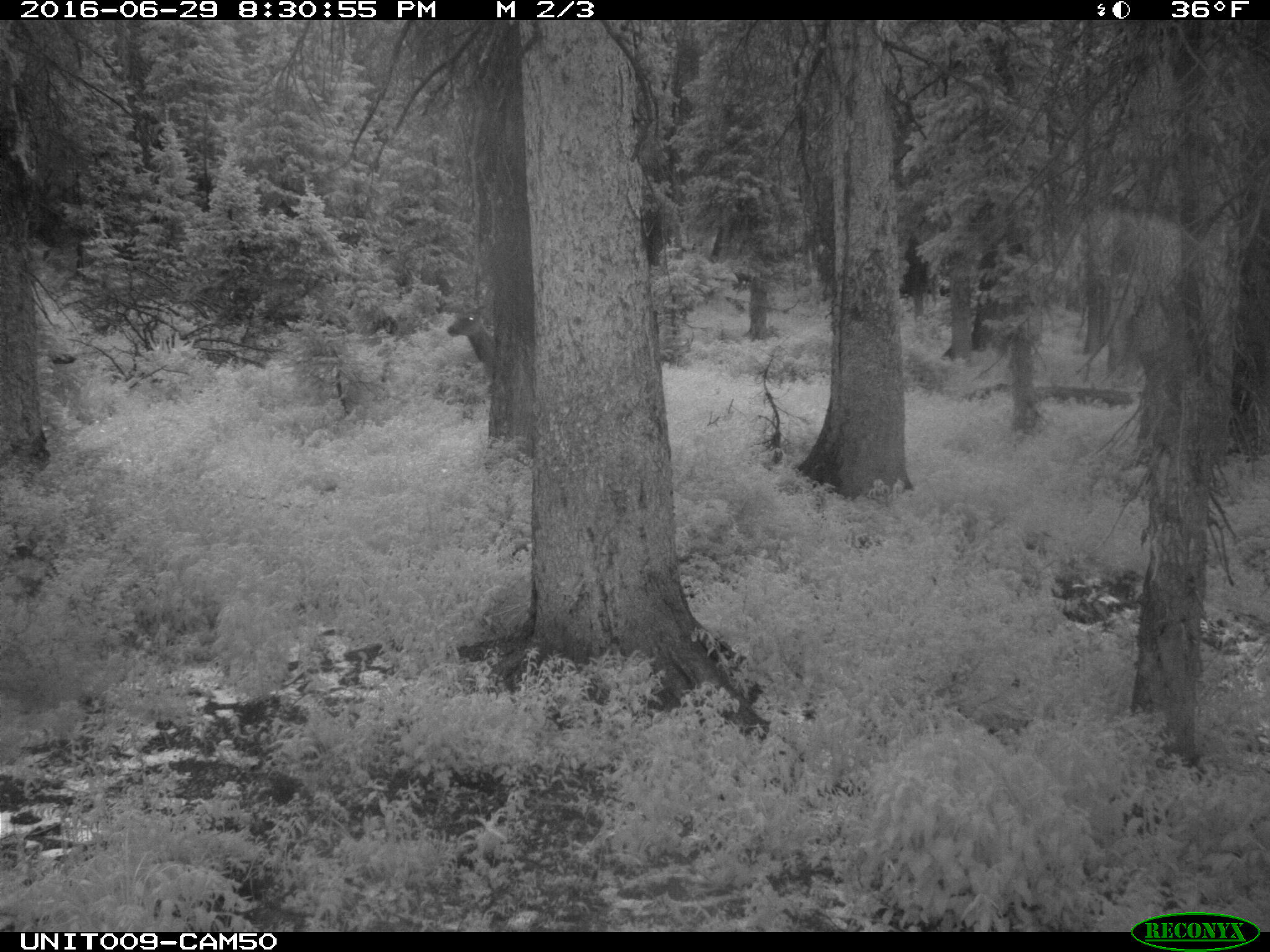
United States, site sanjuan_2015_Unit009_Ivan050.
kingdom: Animalia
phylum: Chordata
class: Mammalia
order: Artiodactyla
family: Cervidae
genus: Cervus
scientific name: Cervus elaphus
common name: red deer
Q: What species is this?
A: Cervus elaphus (red deer).